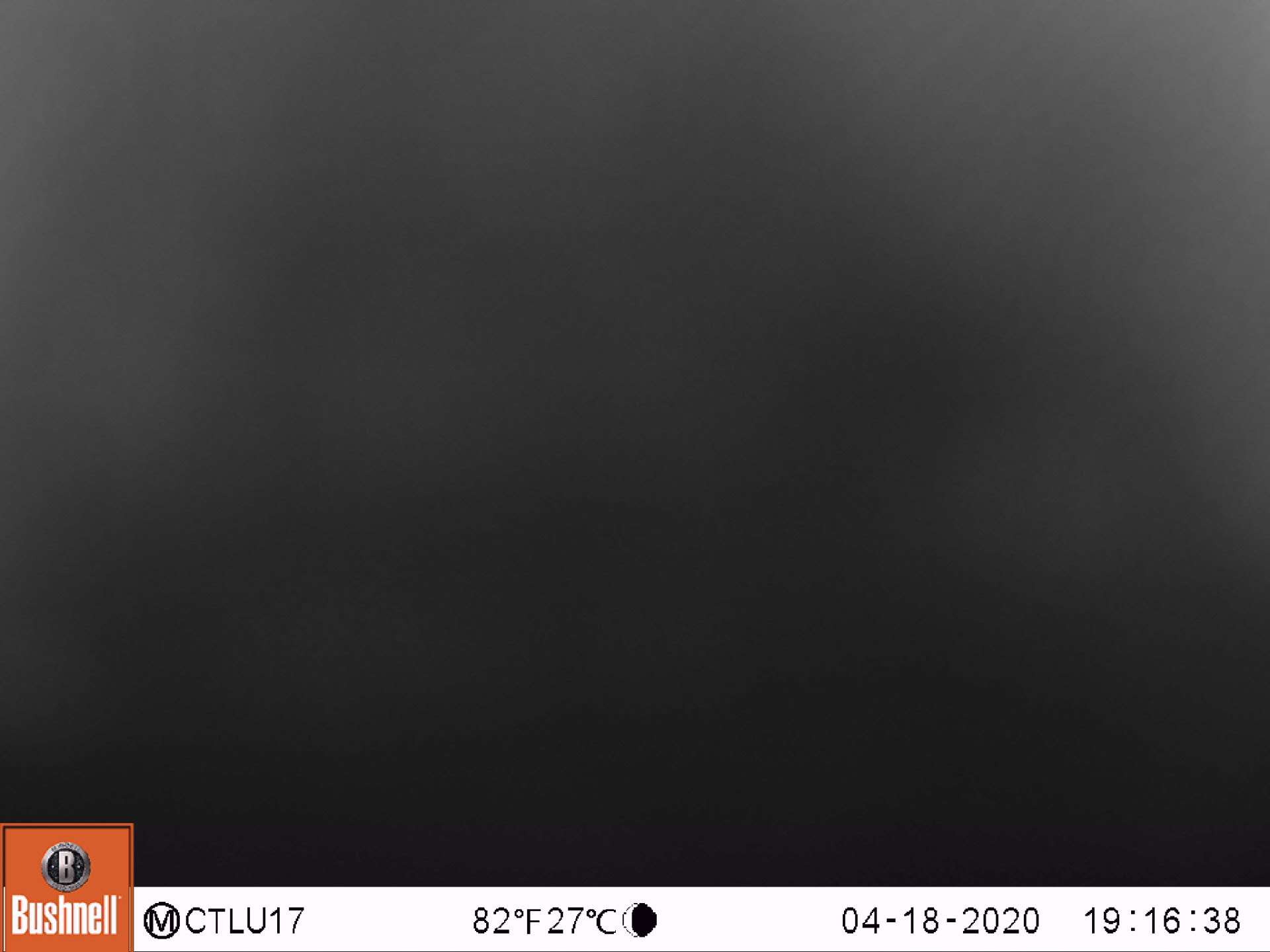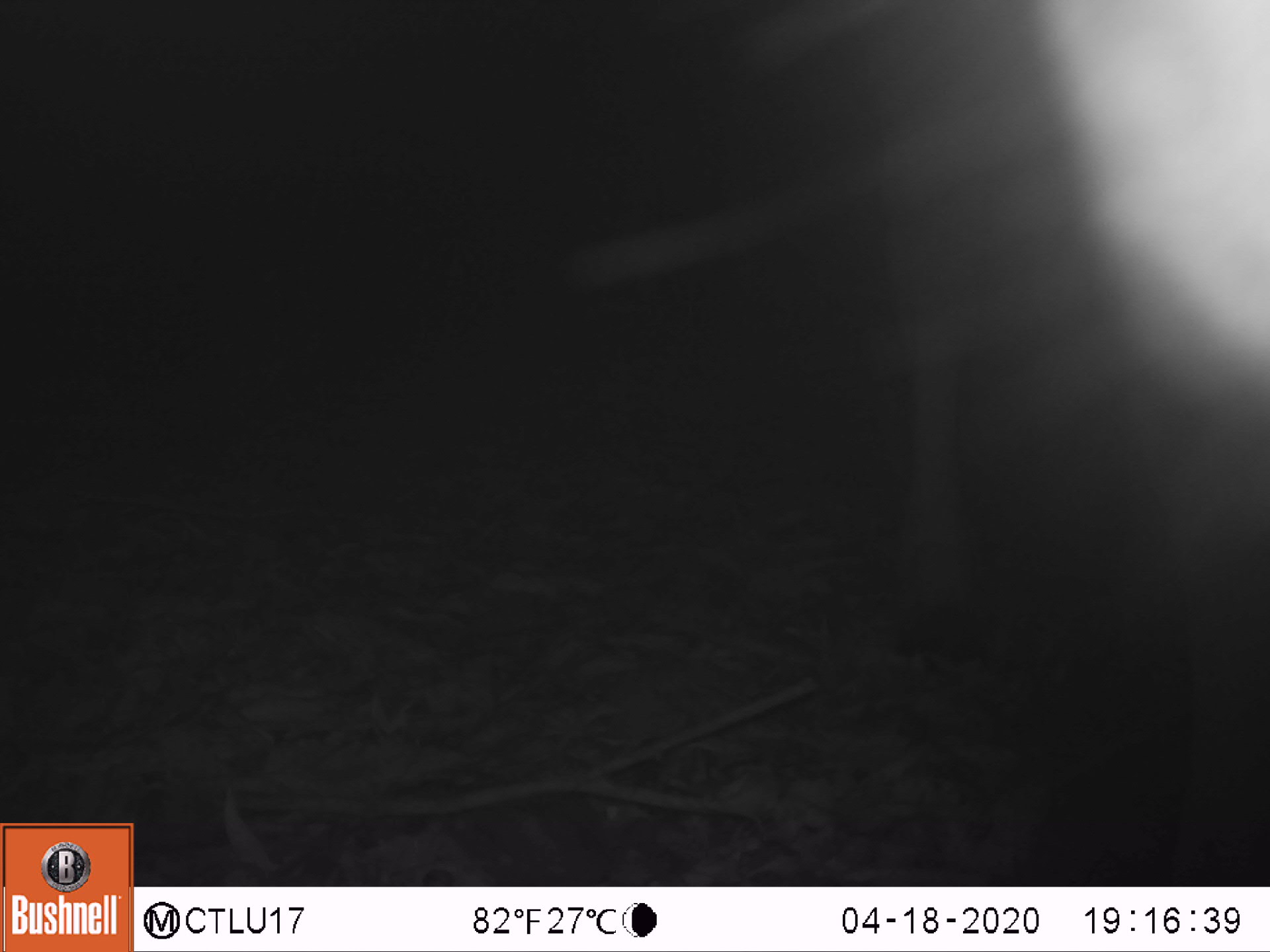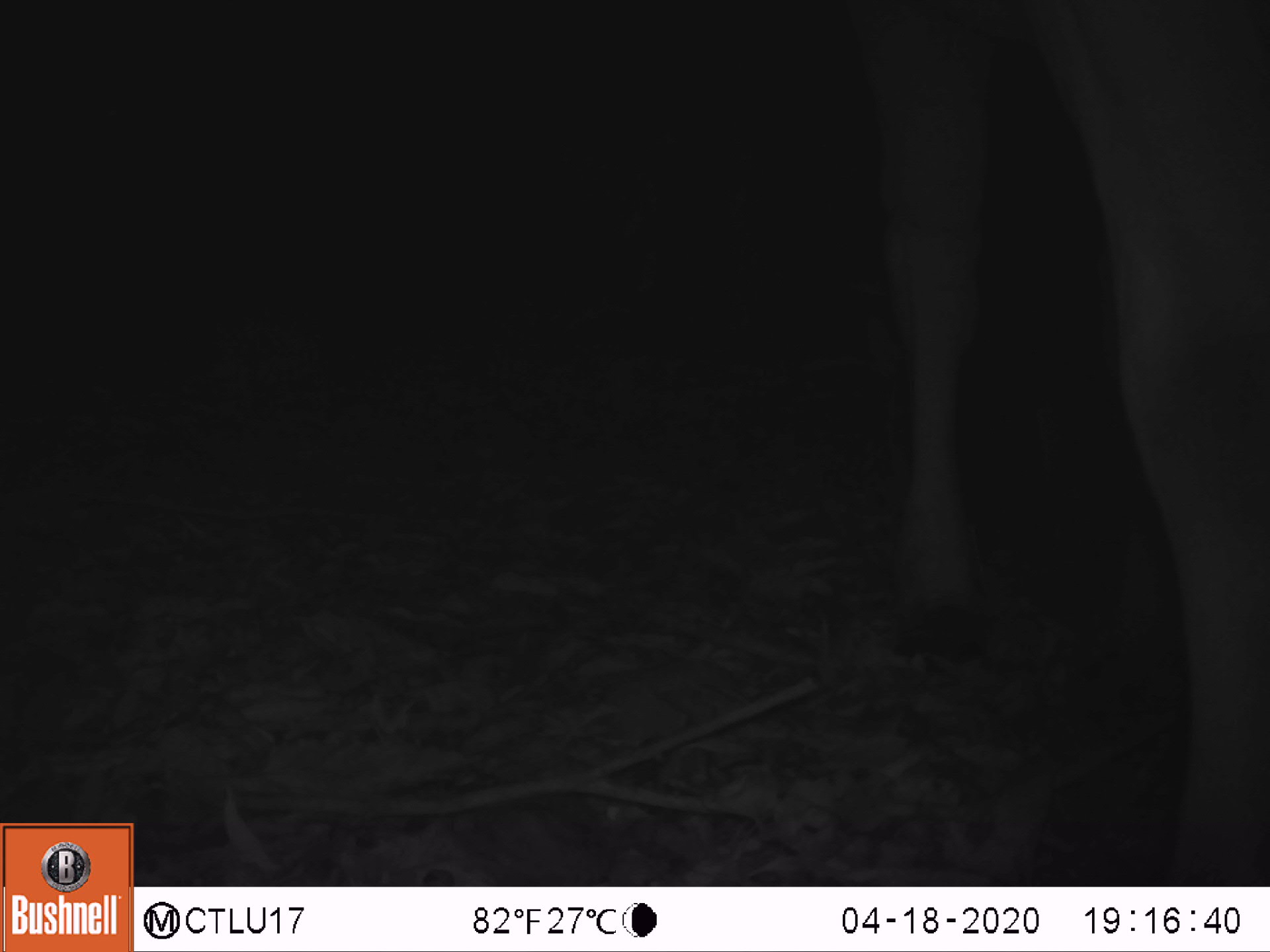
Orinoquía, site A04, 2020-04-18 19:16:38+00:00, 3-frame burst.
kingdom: Animalia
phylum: Chordata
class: Mammalia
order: Artiodactyla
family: Bovidae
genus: Bos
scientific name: Bos taurus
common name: cow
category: cattle